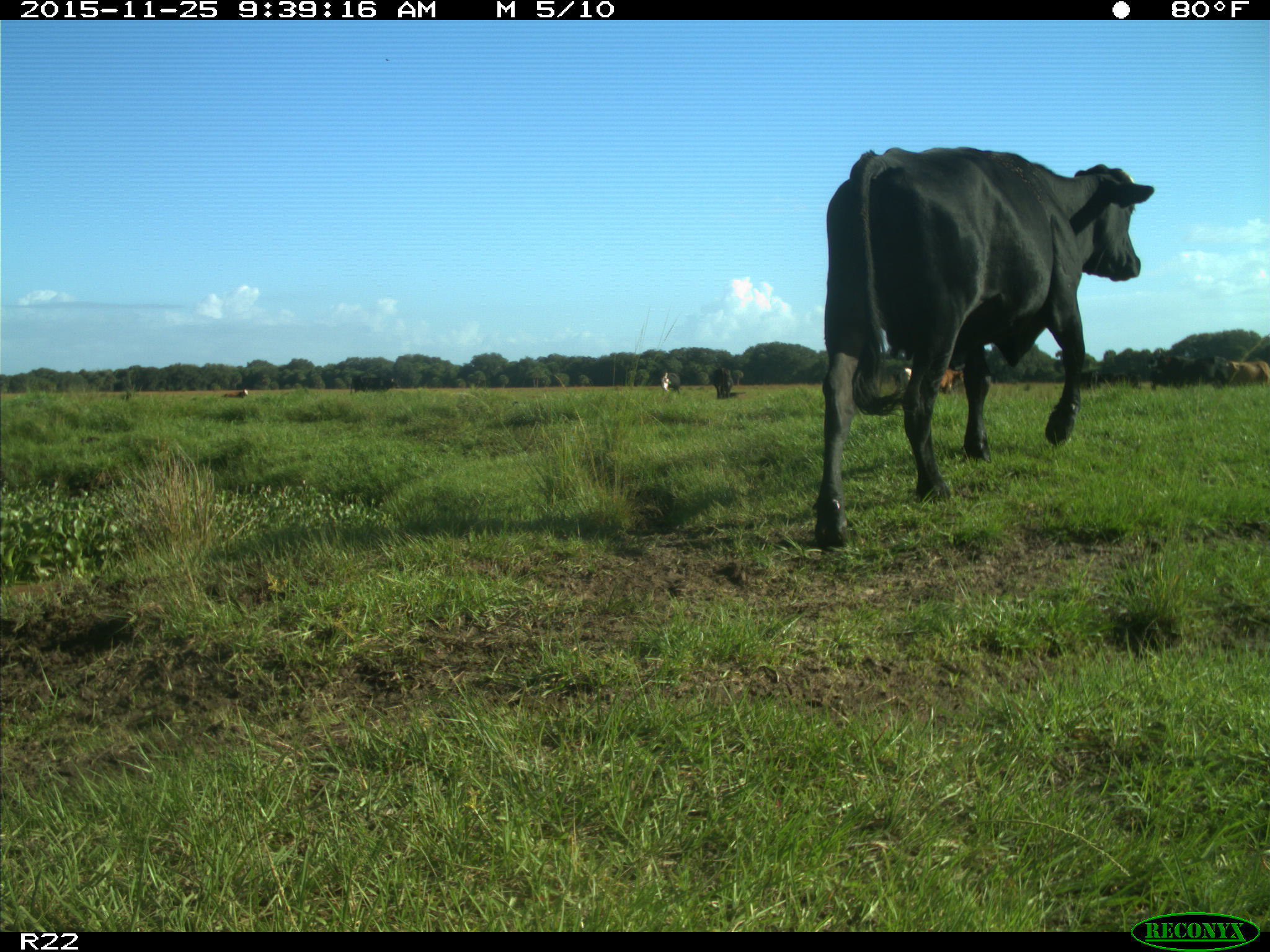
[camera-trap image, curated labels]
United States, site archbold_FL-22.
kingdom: Animalia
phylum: Chordata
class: Mammalia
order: Artiodactyla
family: Bovidae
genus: Bos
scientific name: Bos taurus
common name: domestic cow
Bos taurus (domestic cow).